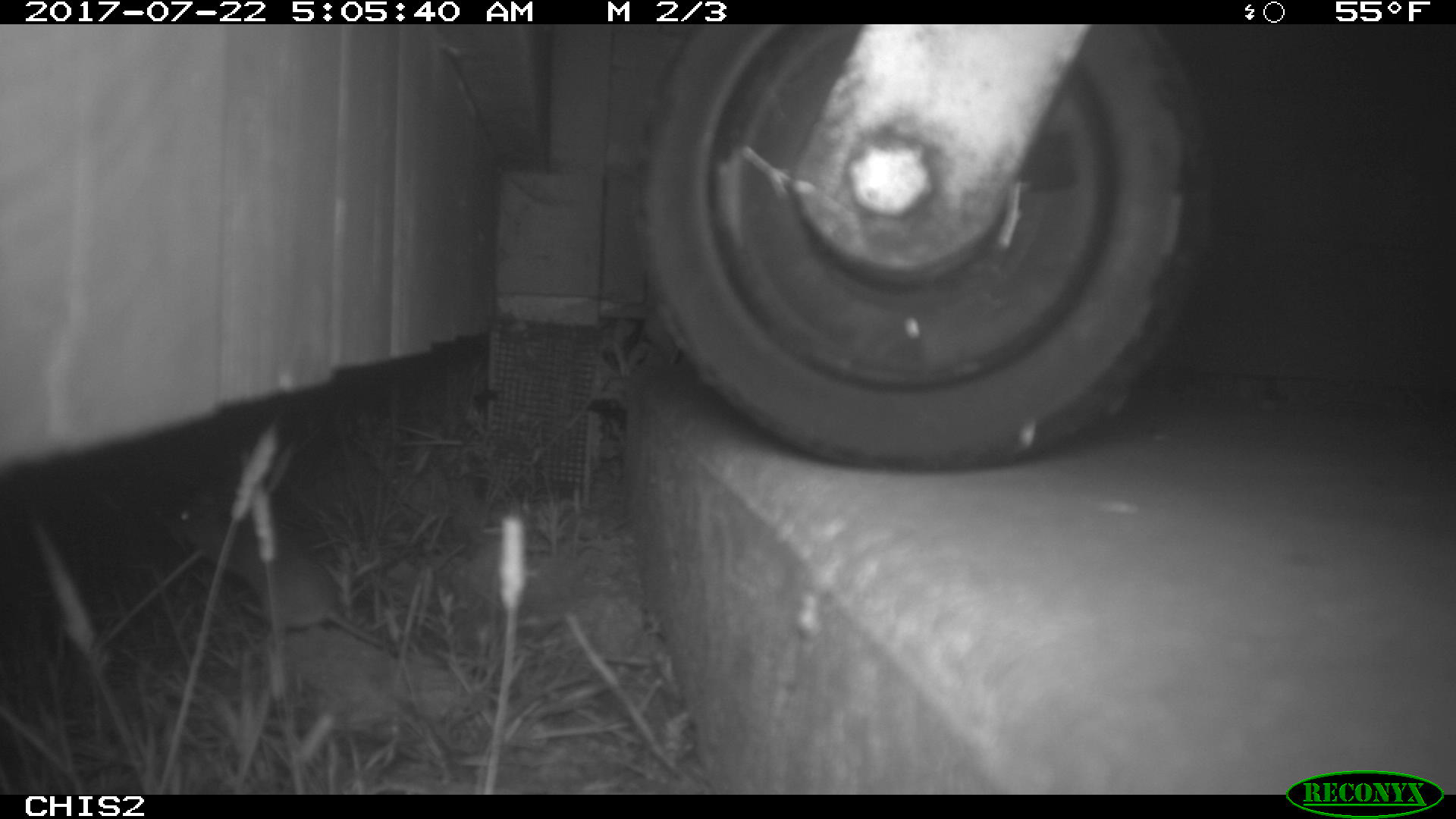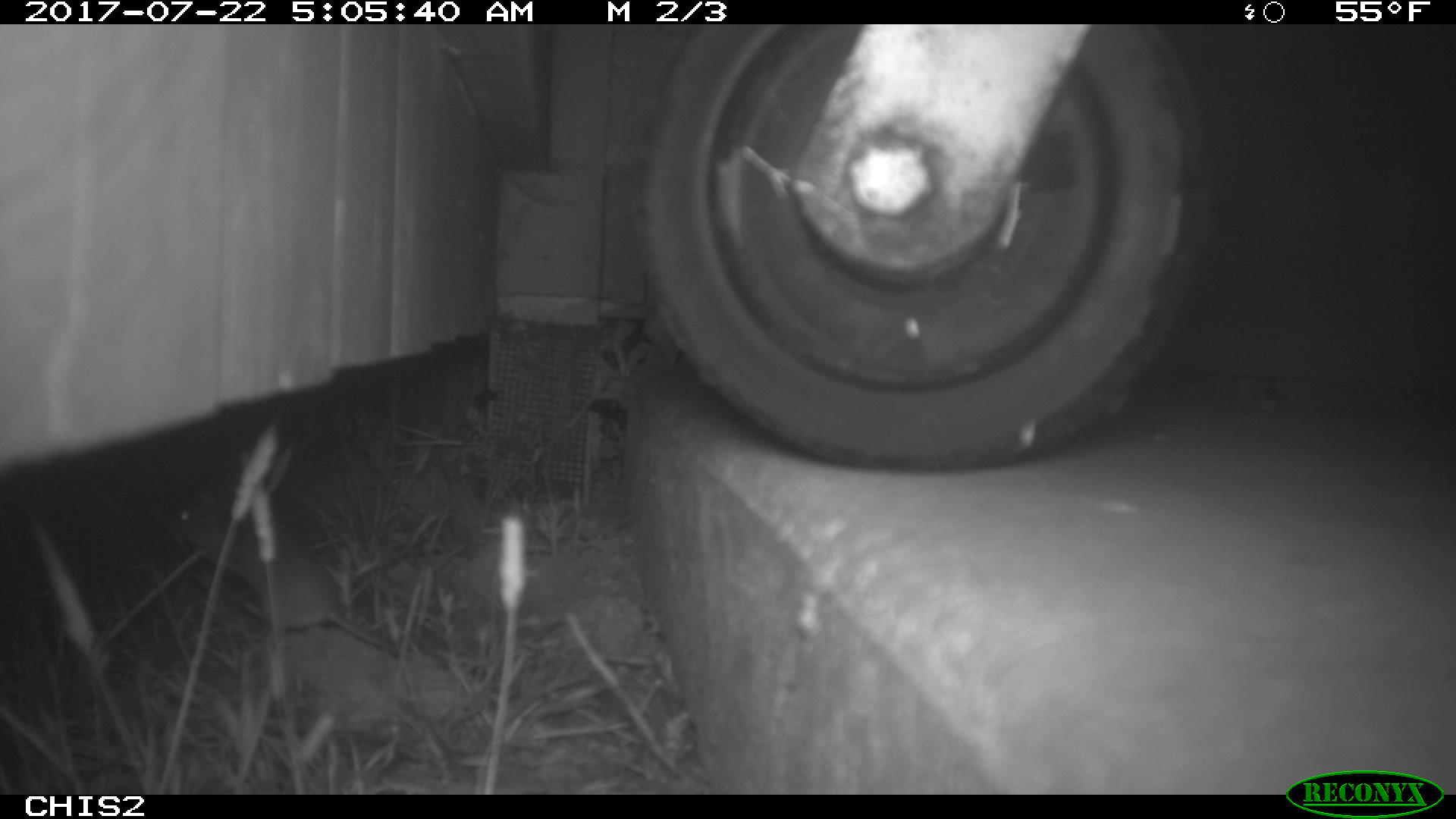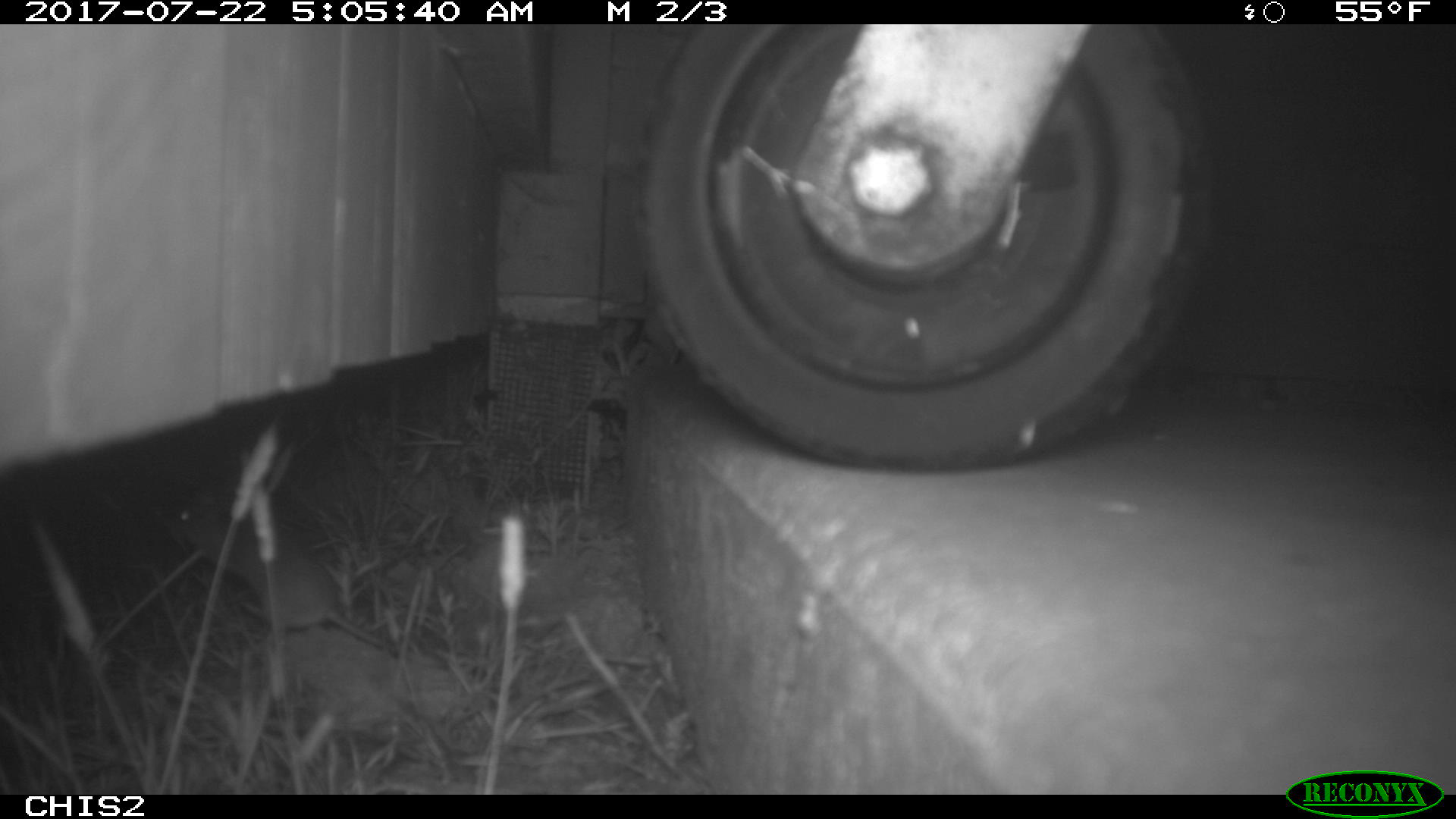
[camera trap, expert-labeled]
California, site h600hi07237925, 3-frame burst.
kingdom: Animalia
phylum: Chordata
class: Mammalia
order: Rodentia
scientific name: Rodentia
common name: rodent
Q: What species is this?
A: Rodent (Rodentia).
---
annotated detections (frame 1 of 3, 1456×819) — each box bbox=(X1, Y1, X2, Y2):
rodent: bbox=(169, 500, 453, 669)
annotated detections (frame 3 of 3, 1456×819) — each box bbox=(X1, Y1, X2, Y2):
rodent: bbox=(160, 500, 392, 649)